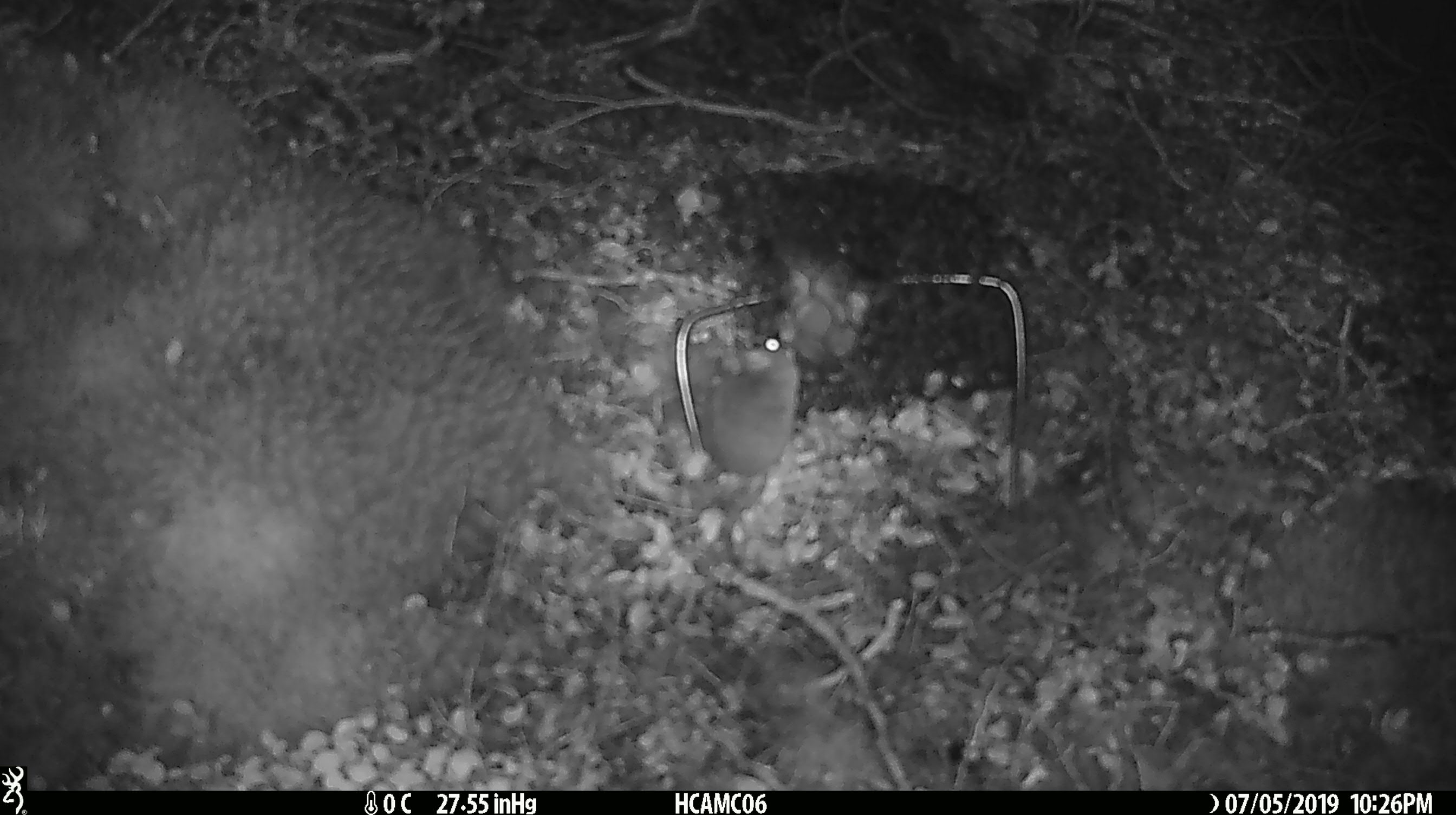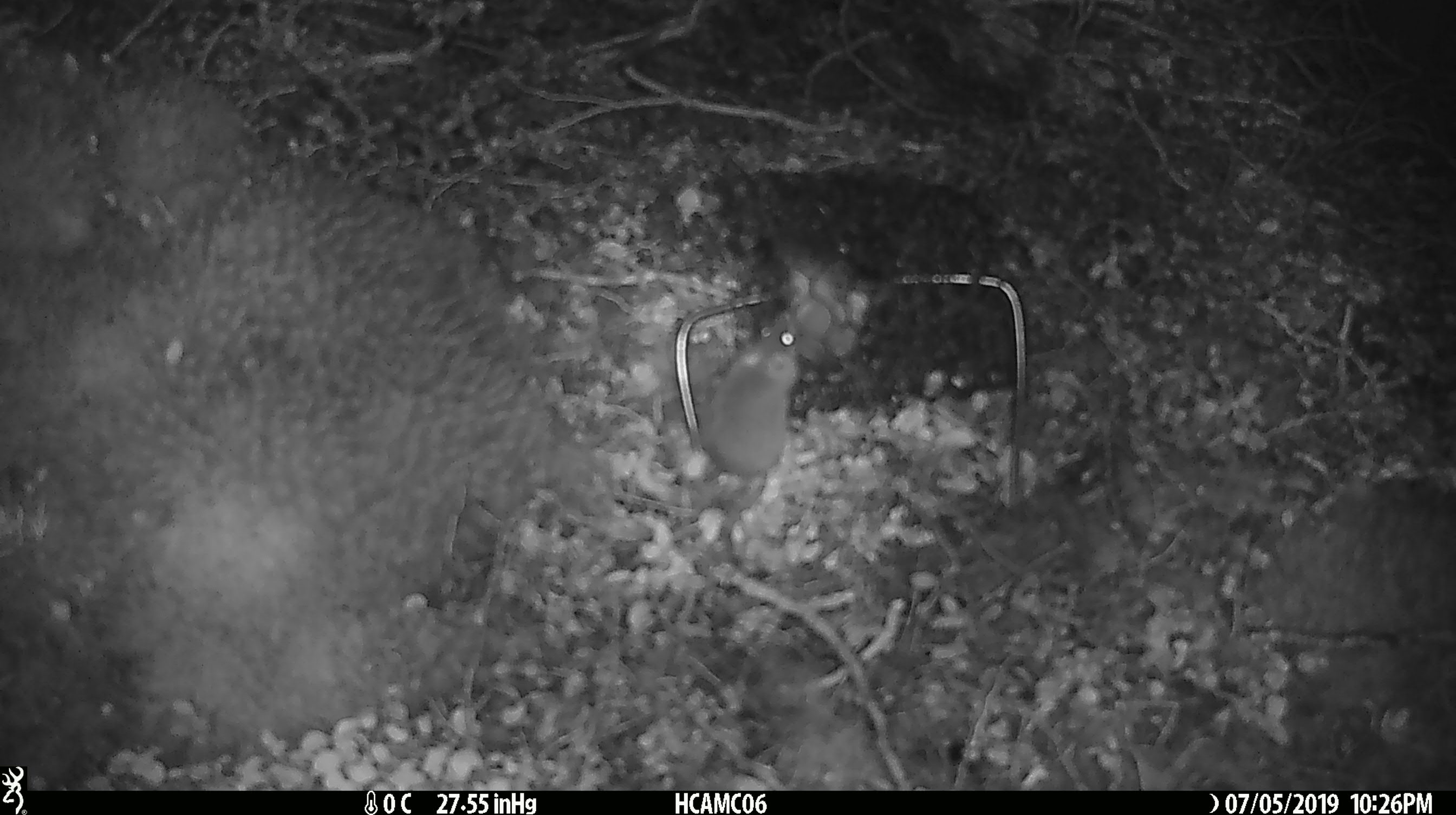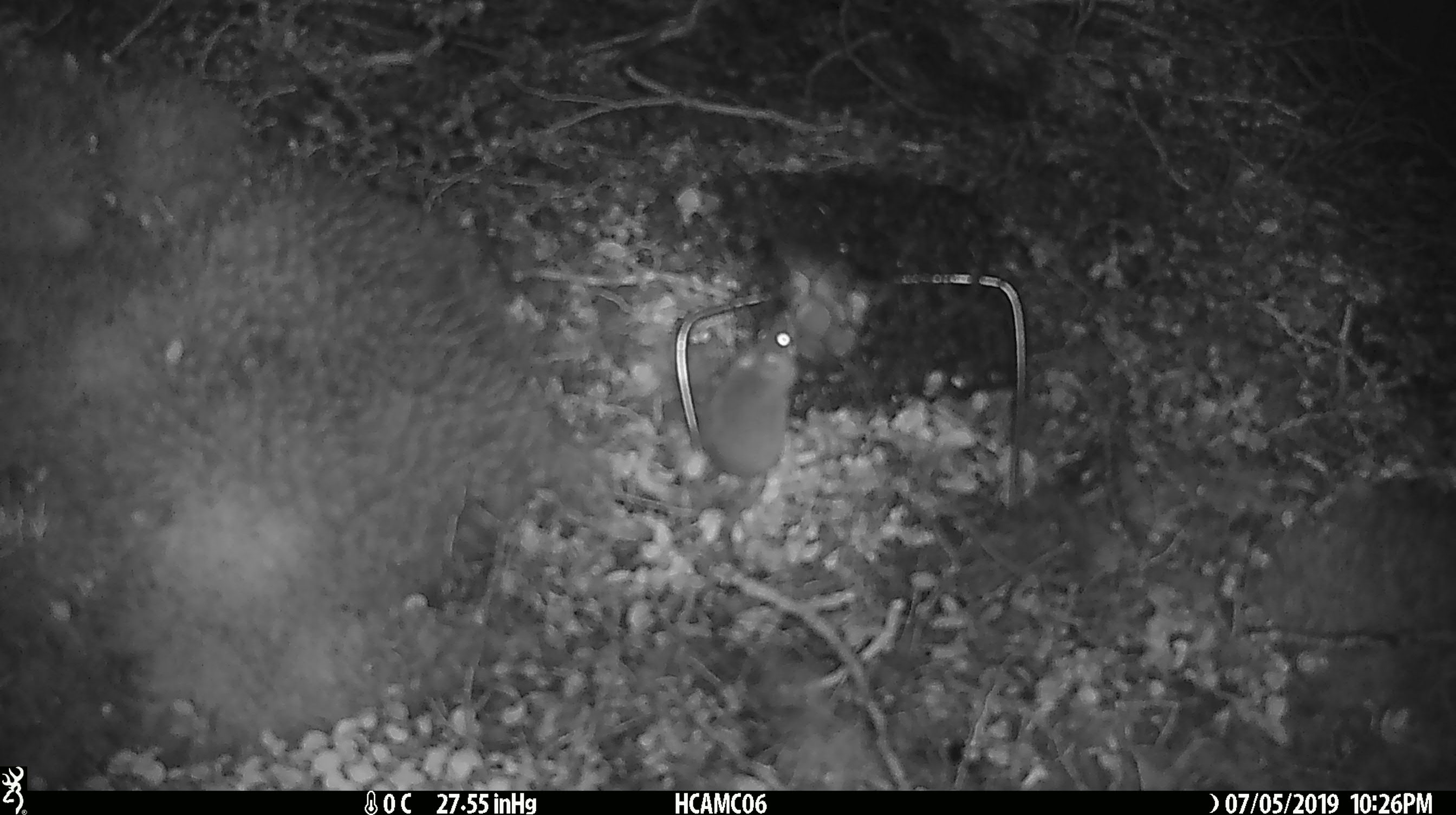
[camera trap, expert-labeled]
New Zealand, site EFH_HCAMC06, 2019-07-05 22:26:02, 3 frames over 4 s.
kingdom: Animalia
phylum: Chordata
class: Mammalia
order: Rodentia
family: Muridae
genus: Mus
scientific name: Mus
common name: mouse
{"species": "mouse (Mus)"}